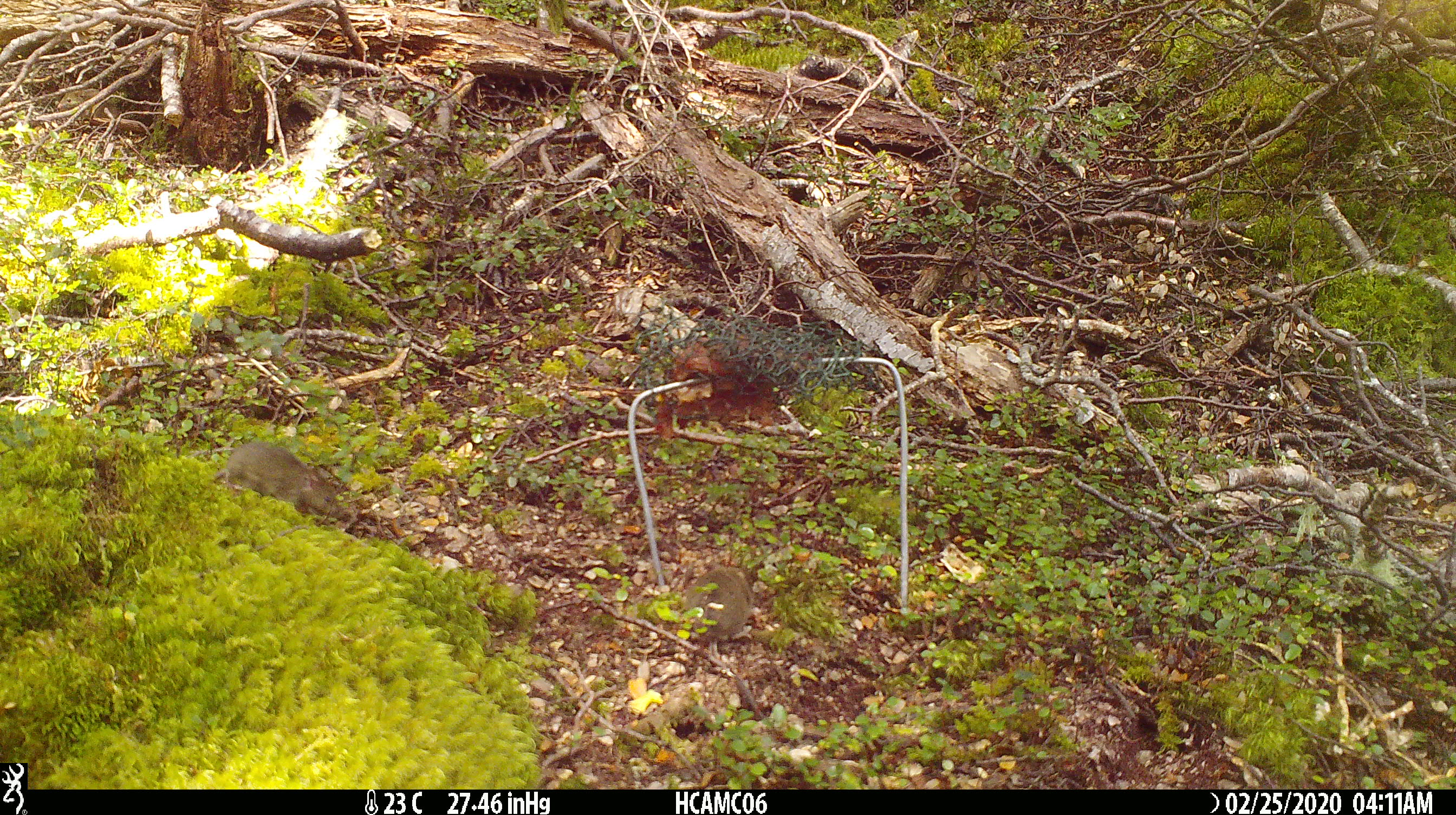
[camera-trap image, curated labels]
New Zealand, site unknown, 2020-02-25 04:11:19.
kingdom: Animalia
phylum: Chordata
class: Mammalia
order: Rodentia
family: Muridae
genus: Mus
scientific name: Mus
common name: mouse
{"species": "mouse (Mus)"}